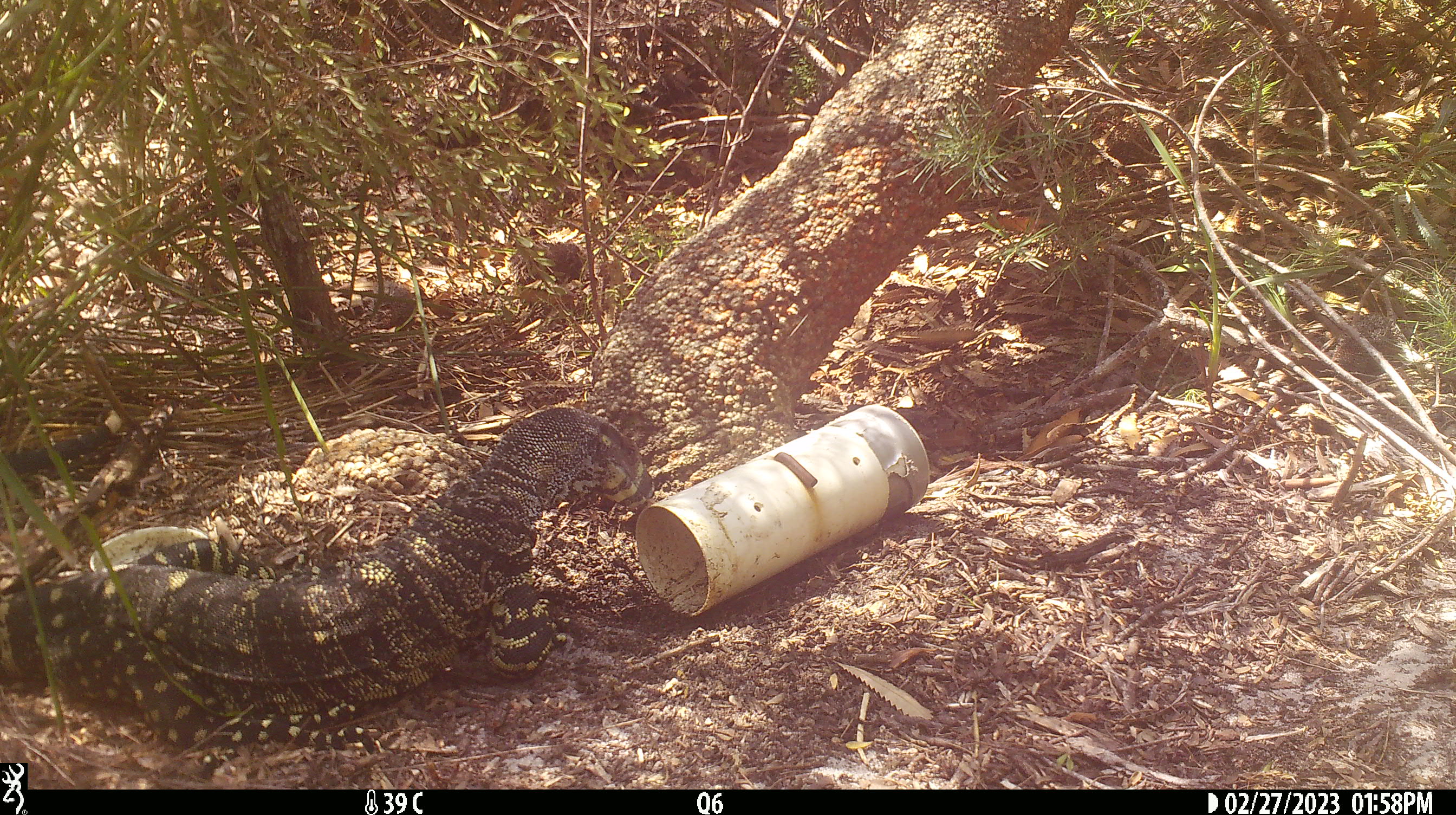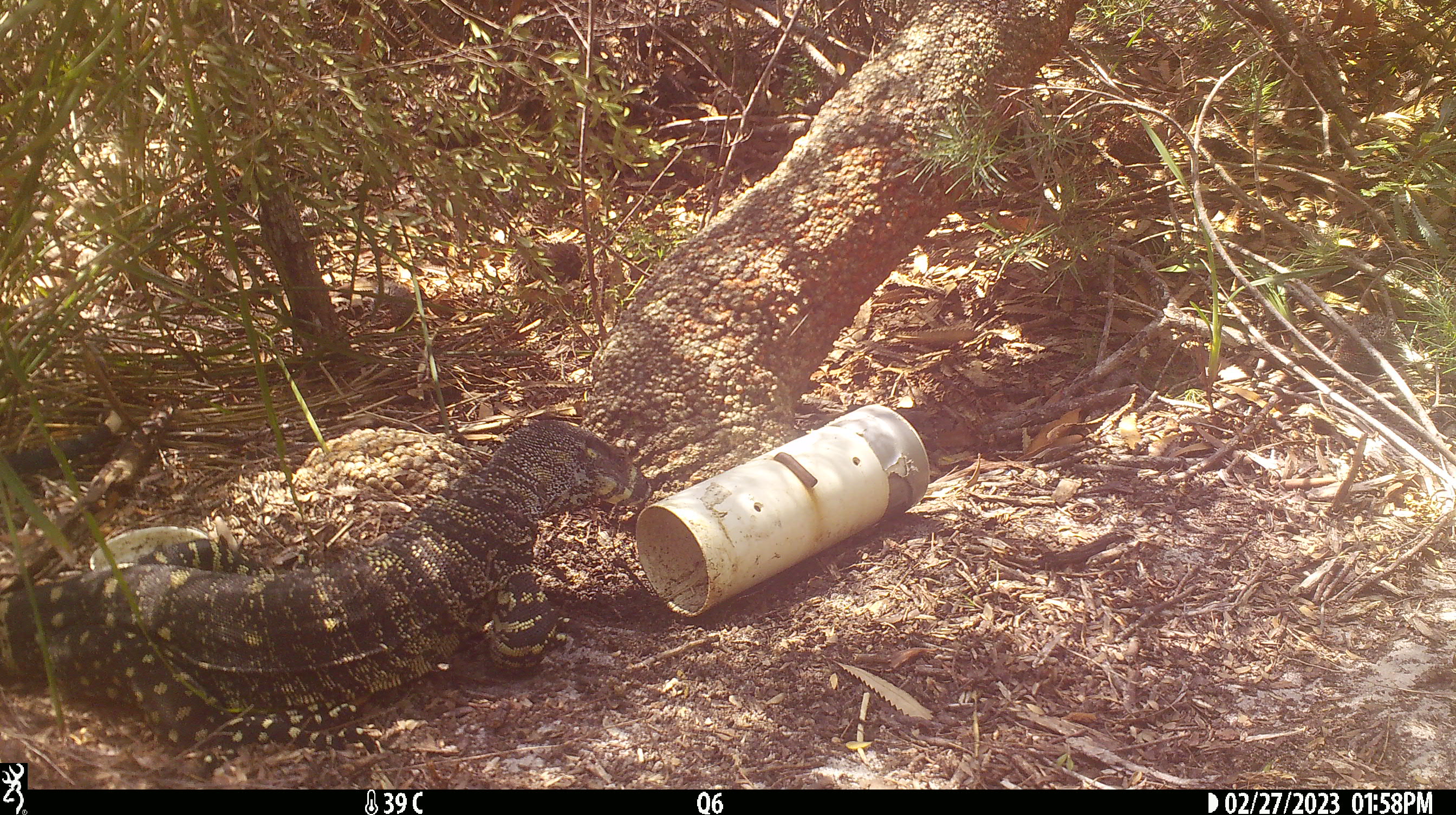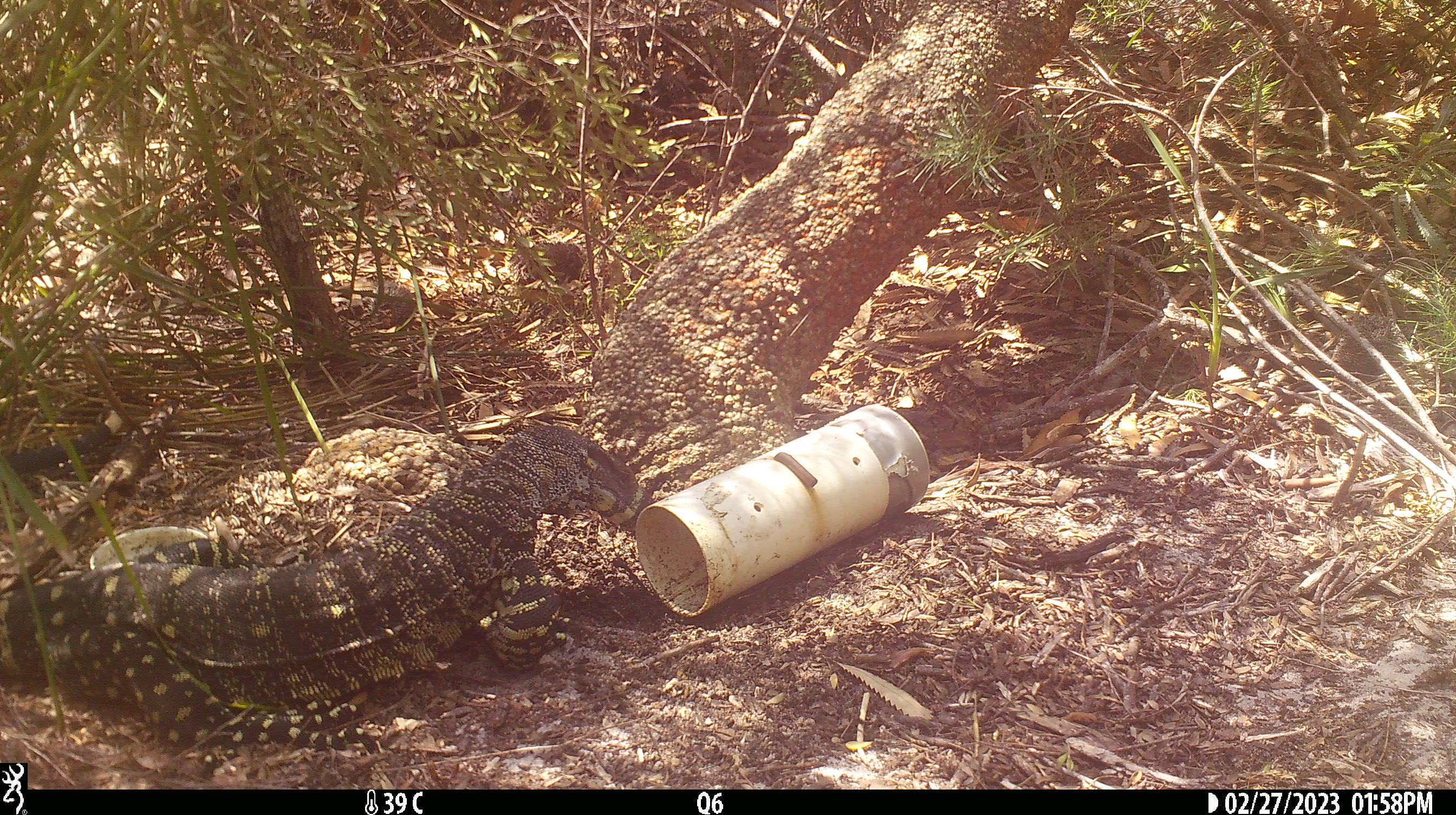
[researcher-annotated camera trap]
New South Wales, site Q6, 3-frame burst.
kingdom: Animalia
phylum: Chordata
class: Reptilia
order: Squamata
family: Varanidae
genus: Varanus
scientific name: Varanus varius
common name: lace monitor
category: goanna